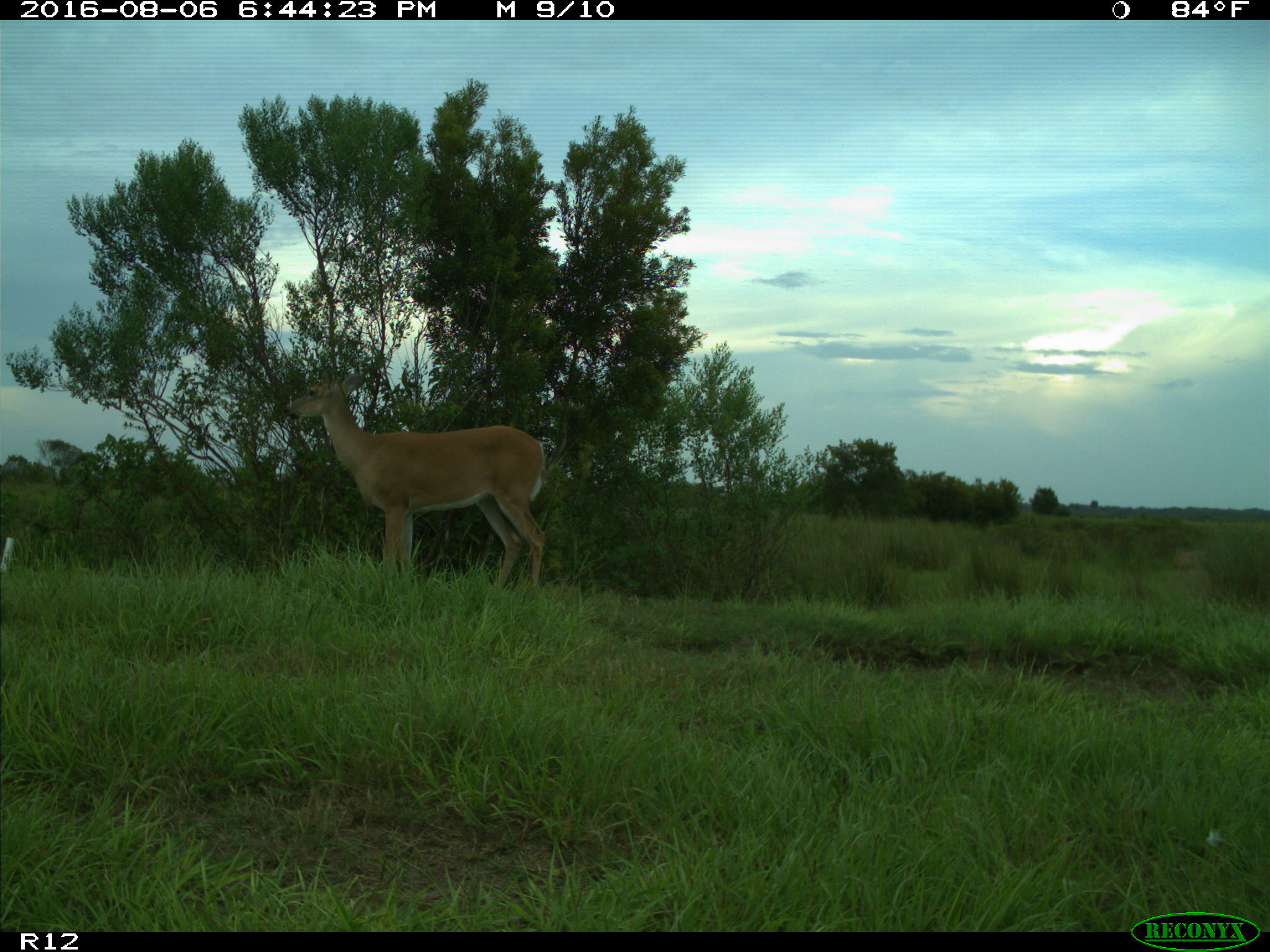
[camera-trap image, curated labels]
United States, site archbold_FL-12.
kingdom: Animalia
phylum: Chordata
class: Mammalia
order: Artiodactyla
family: Cervidae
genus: Odocoileus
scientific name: Odocoileus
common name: deer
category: unidentified deer